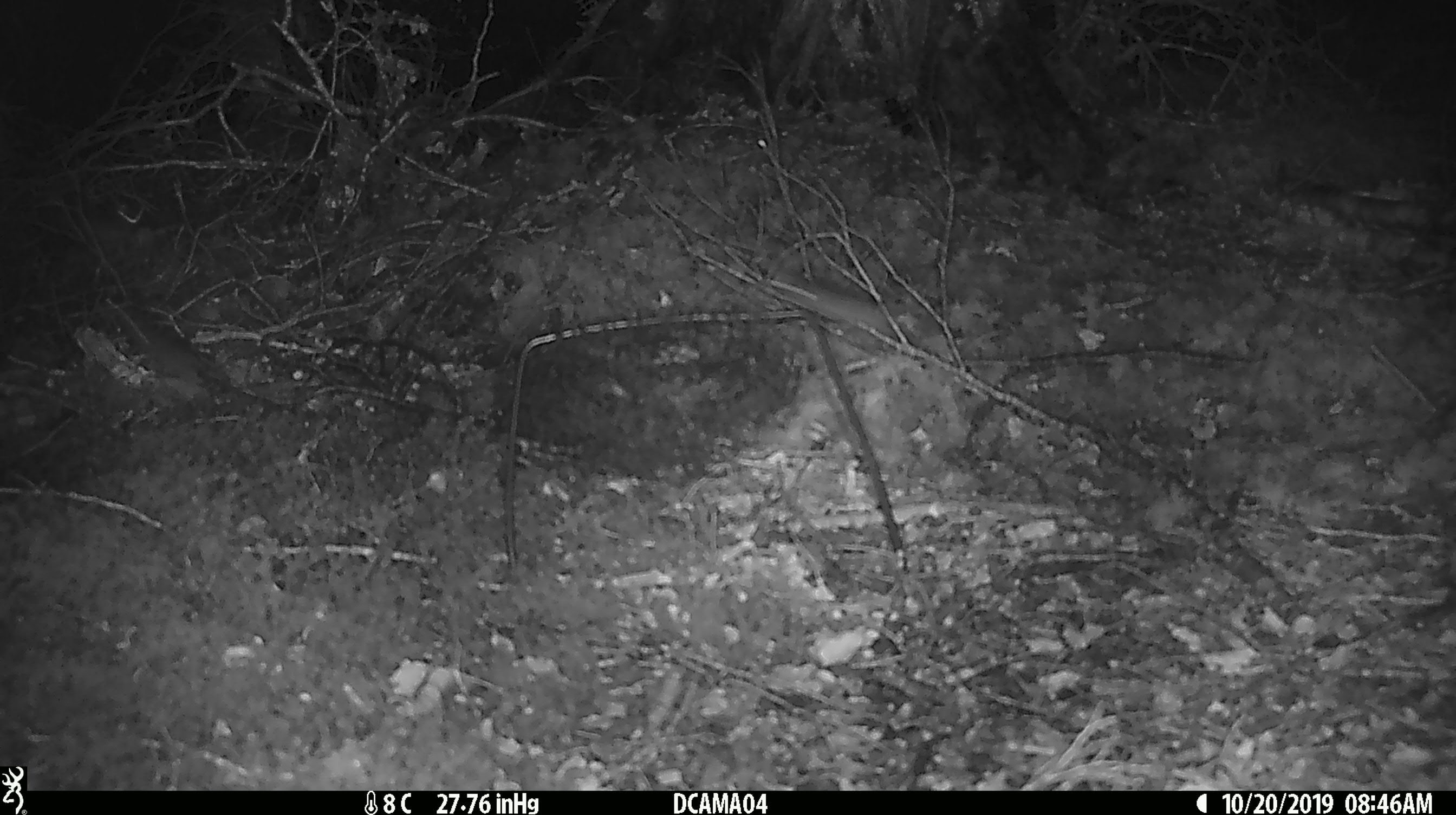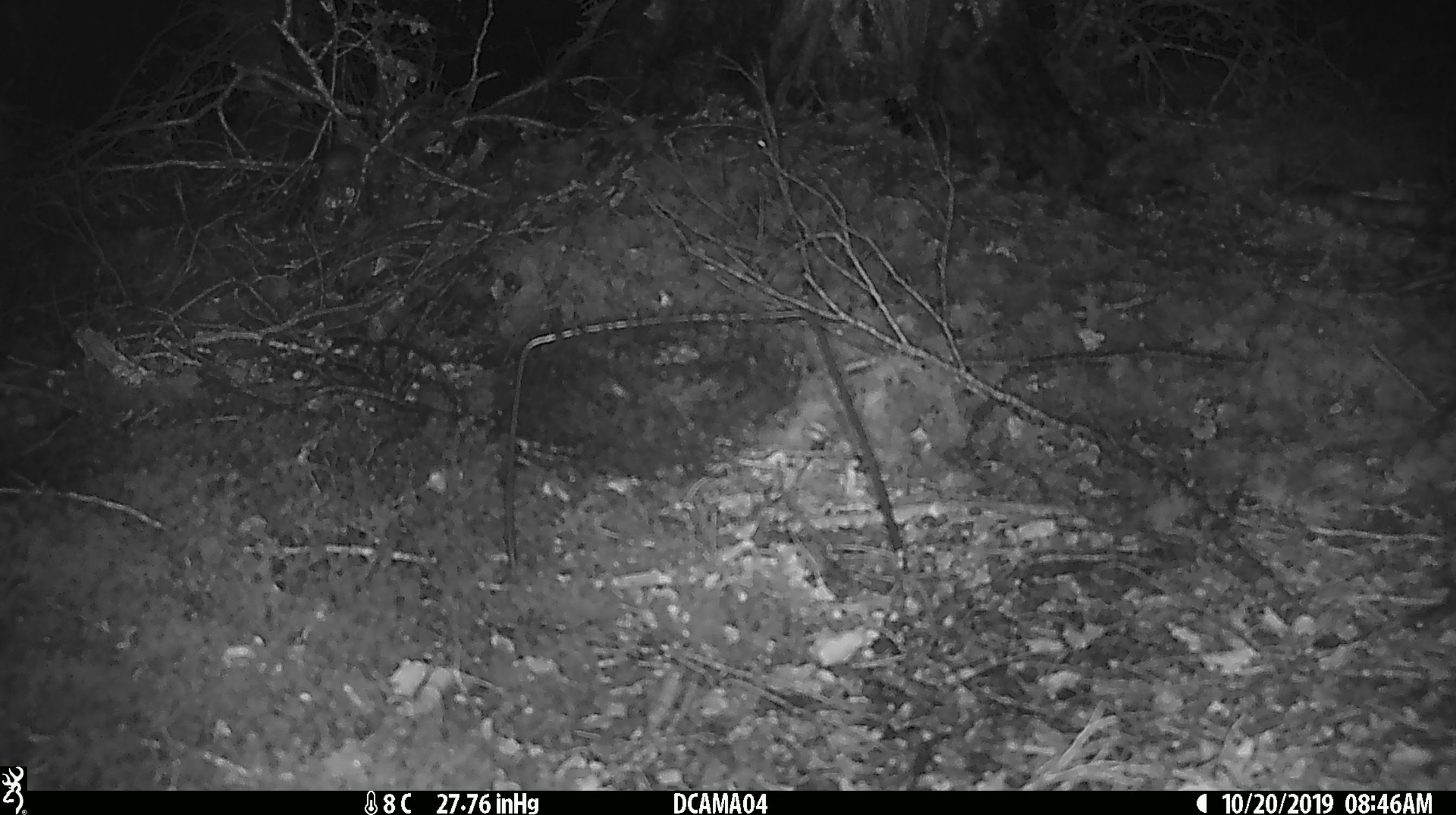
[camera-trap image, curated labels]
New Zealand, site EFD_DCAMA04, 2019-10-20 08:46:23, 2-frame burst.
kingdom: Animalia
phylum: Chordata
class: Mammalia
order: Rodentia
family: Muridae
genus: Mus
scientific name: Mus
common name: mouse